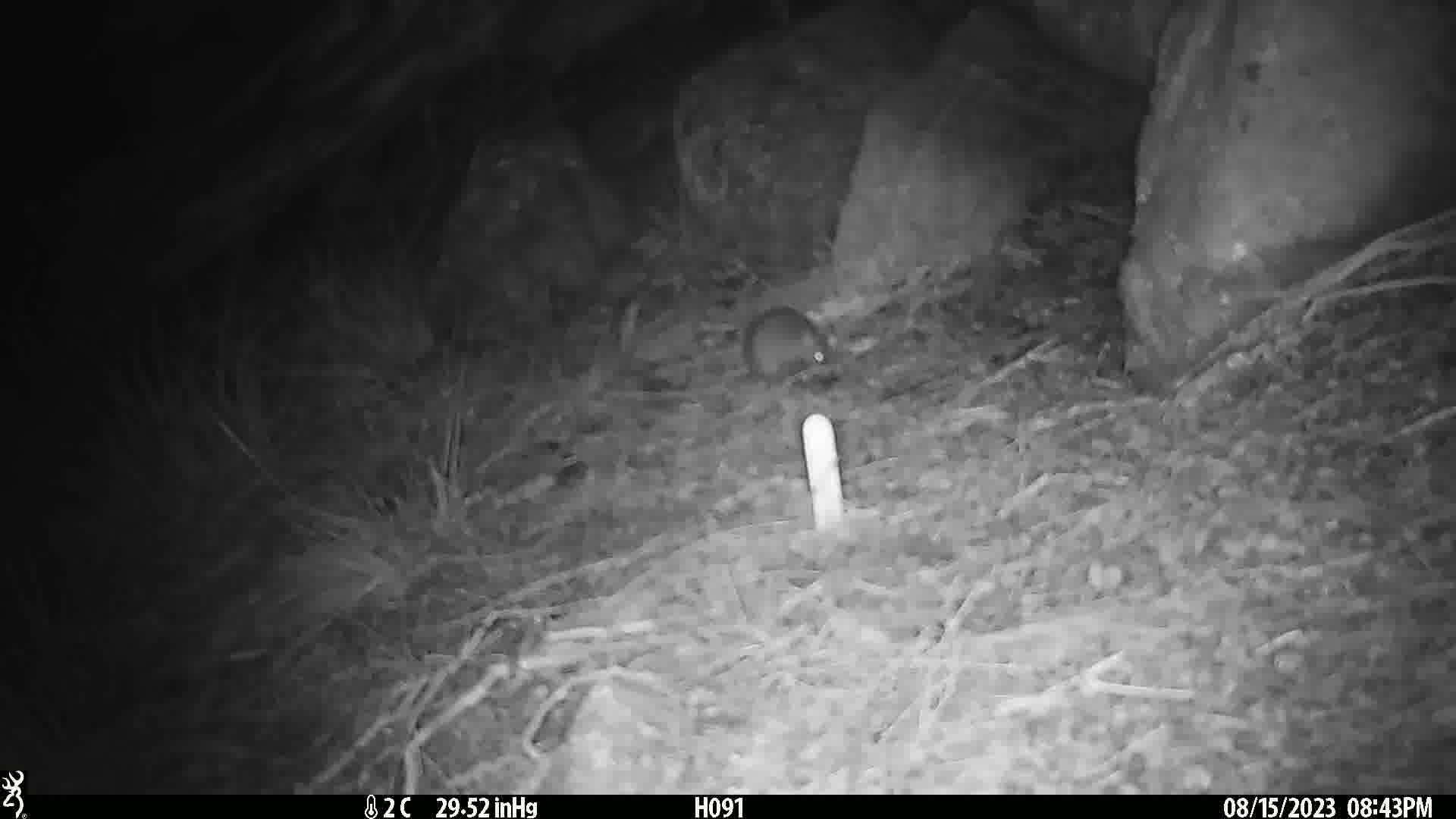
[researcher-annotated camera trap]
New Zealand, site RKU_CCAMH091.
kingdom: Animalia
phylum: Chordata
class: Mammalia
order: Rodentia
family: Muridae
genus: Rattus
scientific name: Rattus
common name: rat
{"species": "rat (Rattus)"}